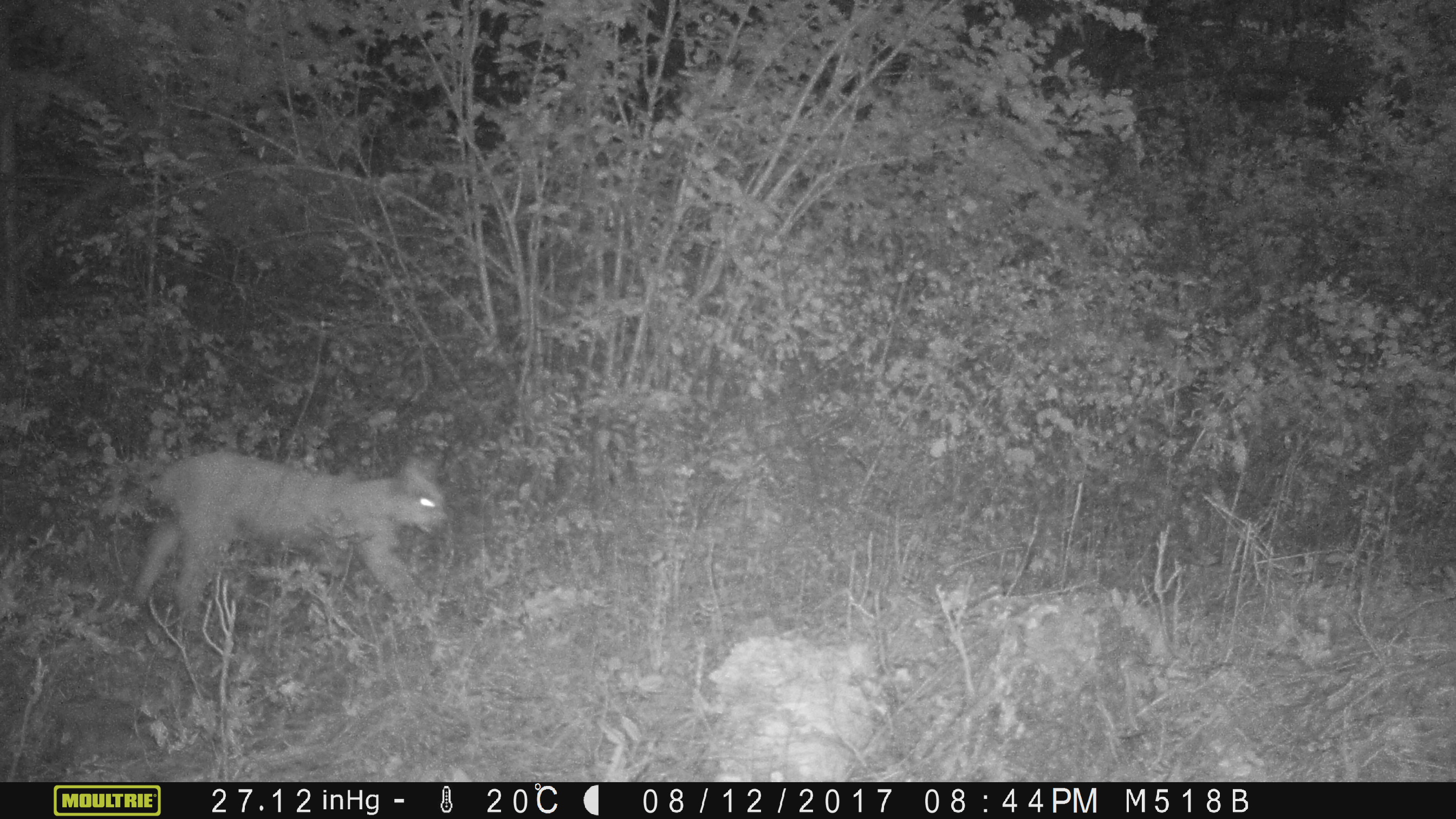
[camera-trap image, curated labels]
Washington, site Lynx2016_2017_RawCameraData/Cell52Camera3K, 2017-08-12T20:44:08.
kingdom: Animalia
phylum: Chordata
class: Mammalia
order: Carnivora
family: Felidae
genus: Lynx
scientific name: Lynx rufus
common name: bobcat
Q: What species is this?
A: Lynx rufus (bobcat).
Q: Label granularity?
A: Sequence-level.